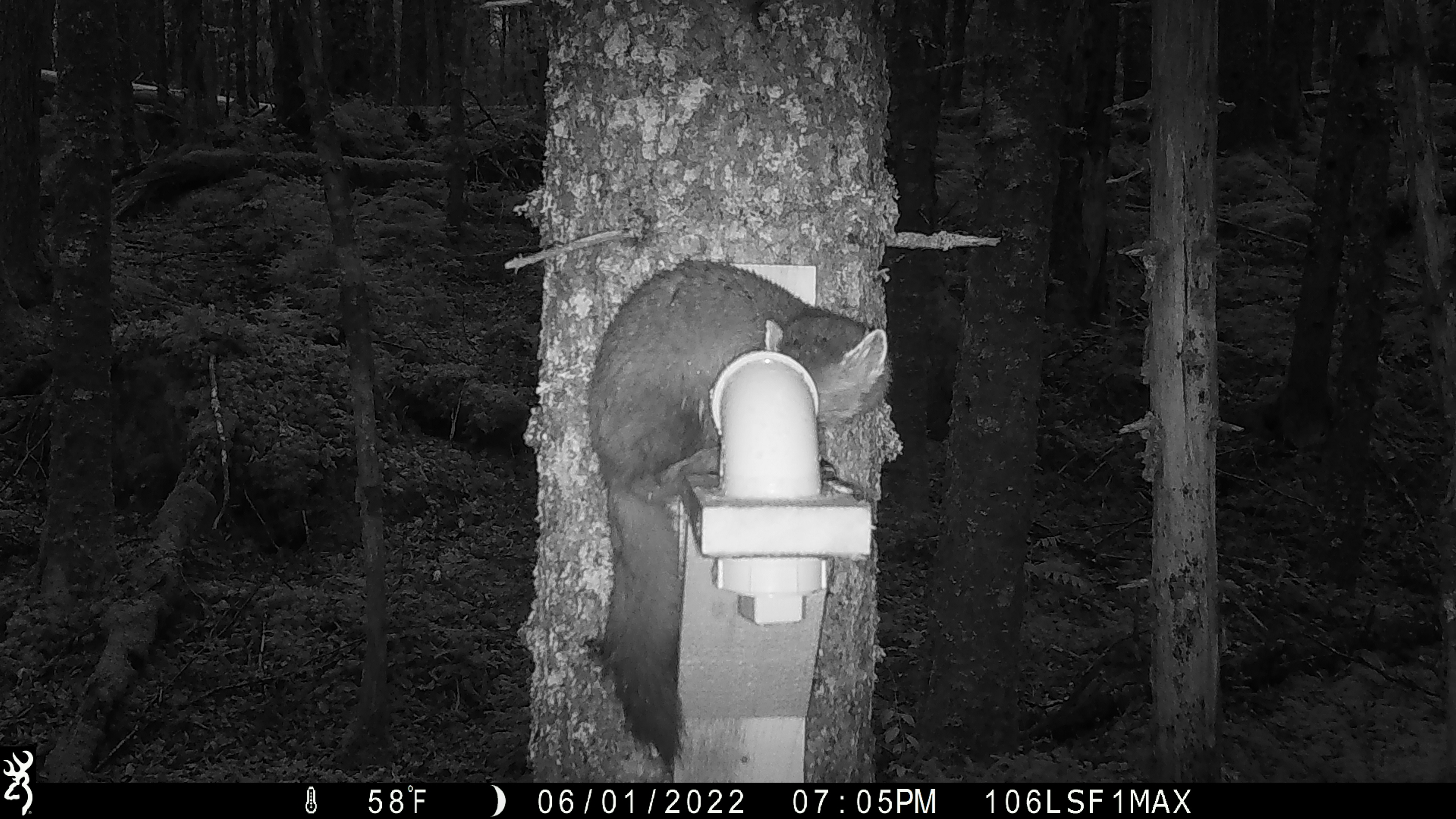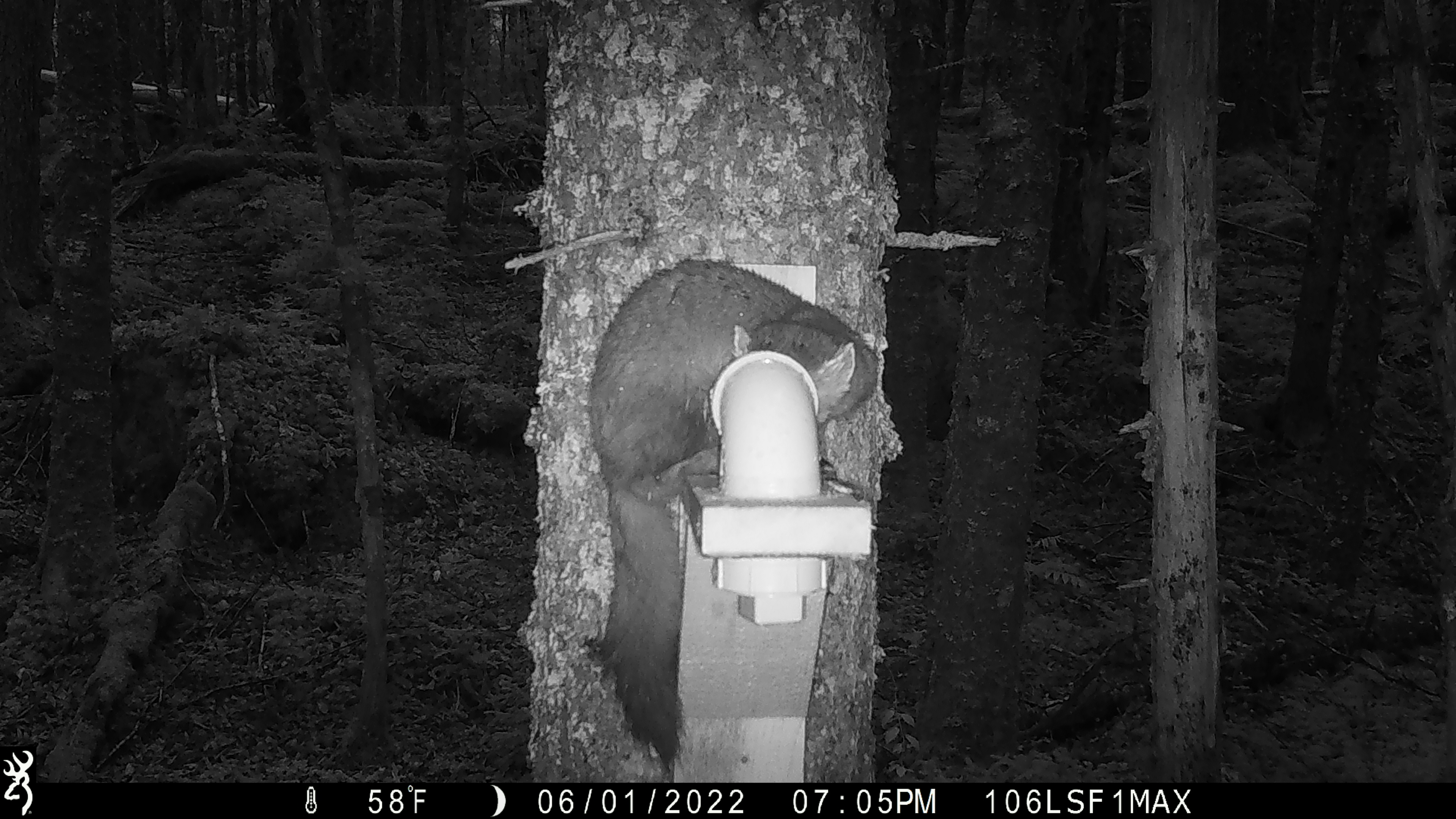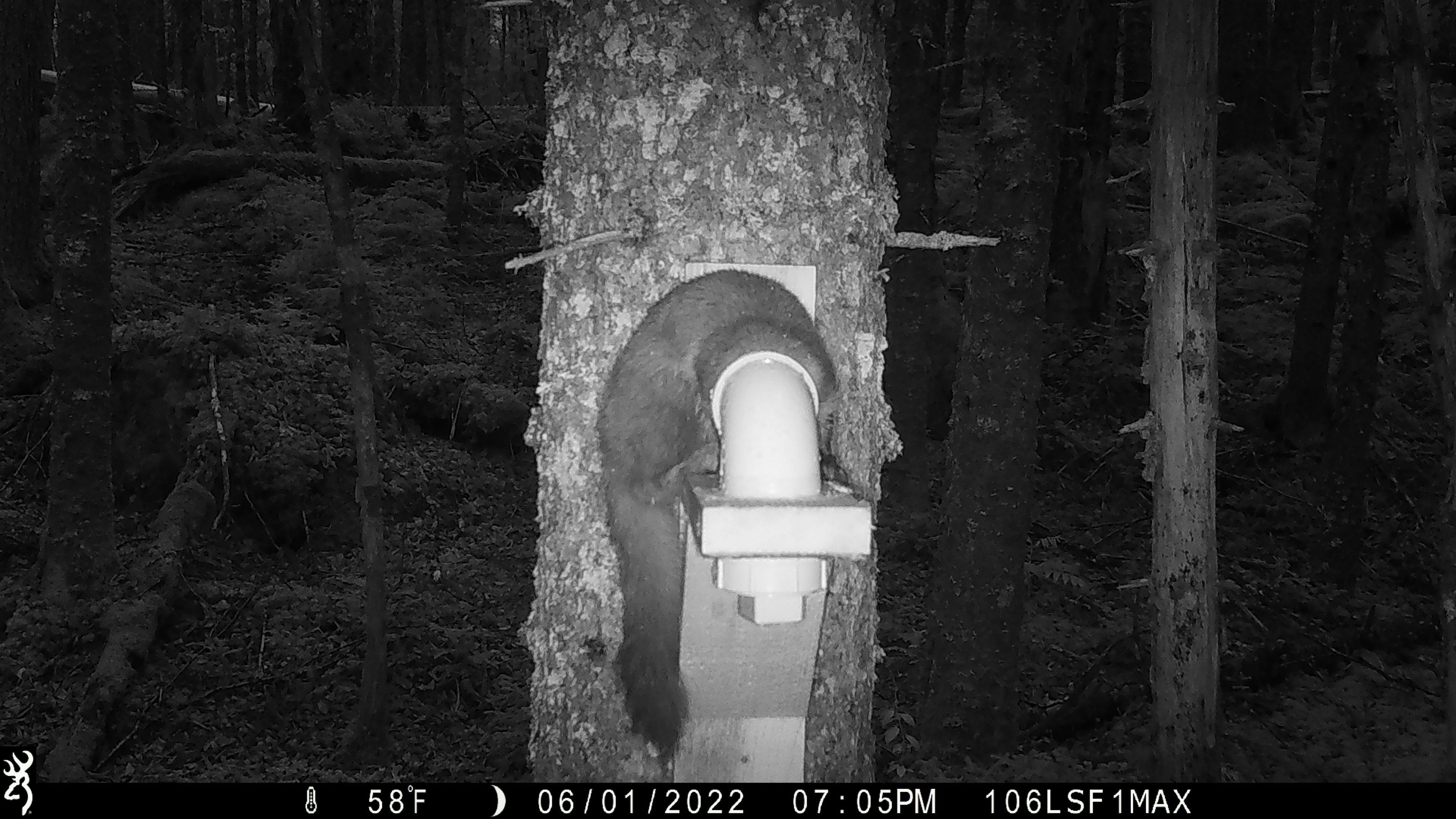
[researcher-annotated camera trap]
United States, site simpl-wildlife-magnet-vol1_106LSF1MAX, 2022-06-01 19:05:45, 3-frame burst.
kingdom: Animalia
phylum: Chordata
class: Mammalia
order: Carnivora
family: Mustelidae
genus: Martes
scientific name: Martes americana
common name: american marten